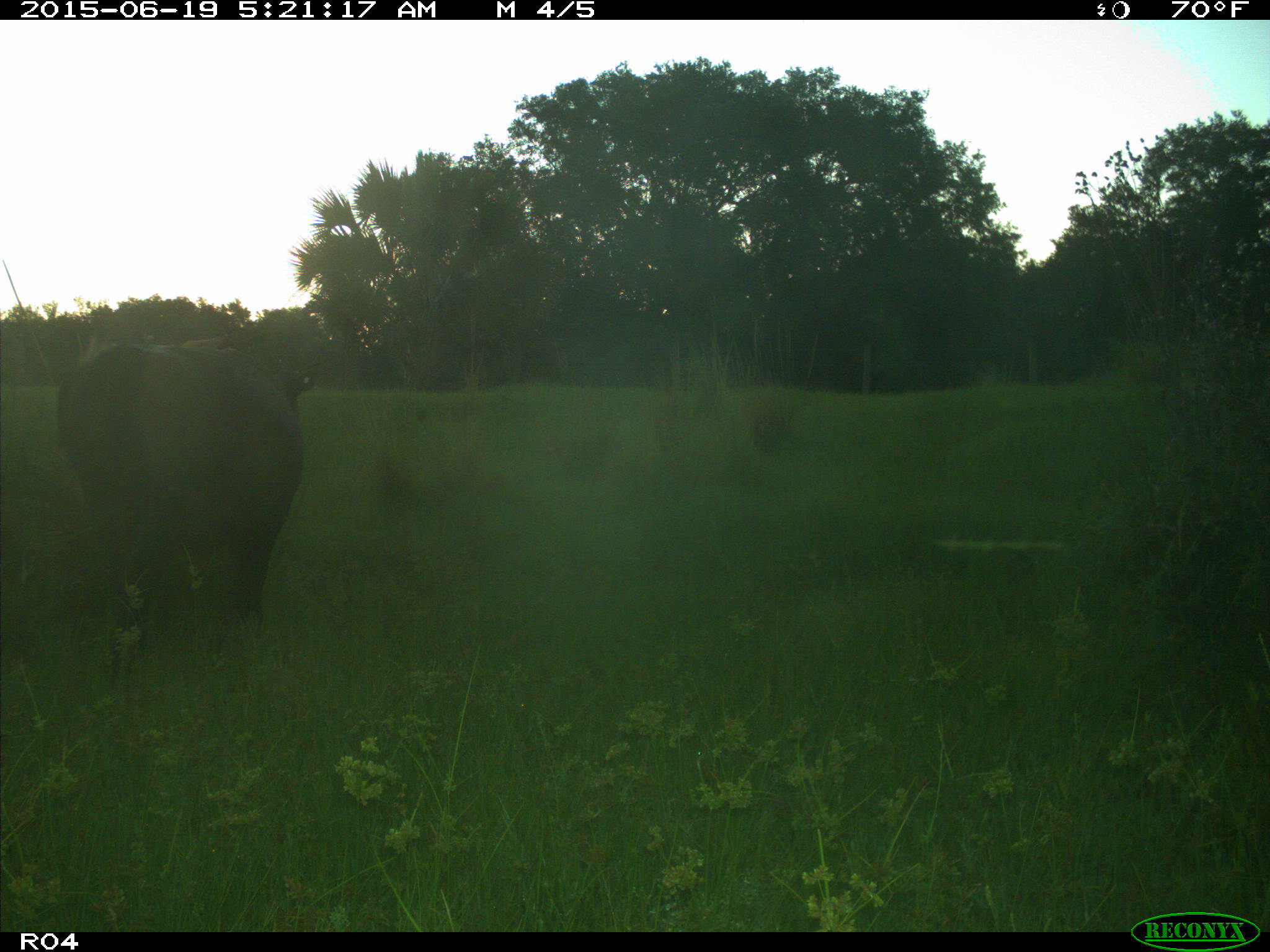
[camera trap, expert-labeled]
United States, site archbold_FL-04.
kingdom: Animalia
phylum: Chordata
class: Mammalia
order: Artiodactyla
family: Bovidae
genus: Bos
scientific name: Bos taurus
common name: domestic cow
Bos taurus (domestic cow).